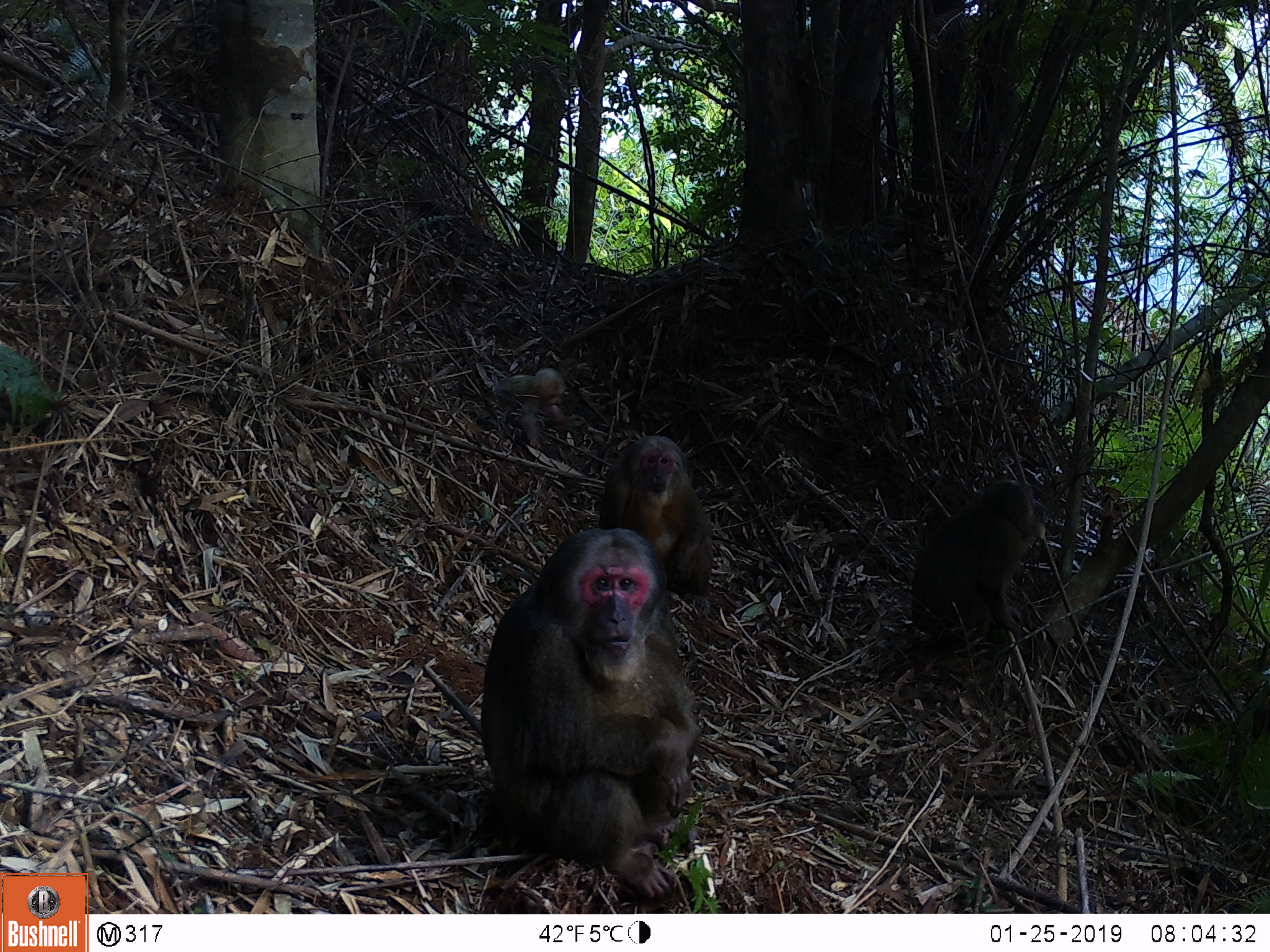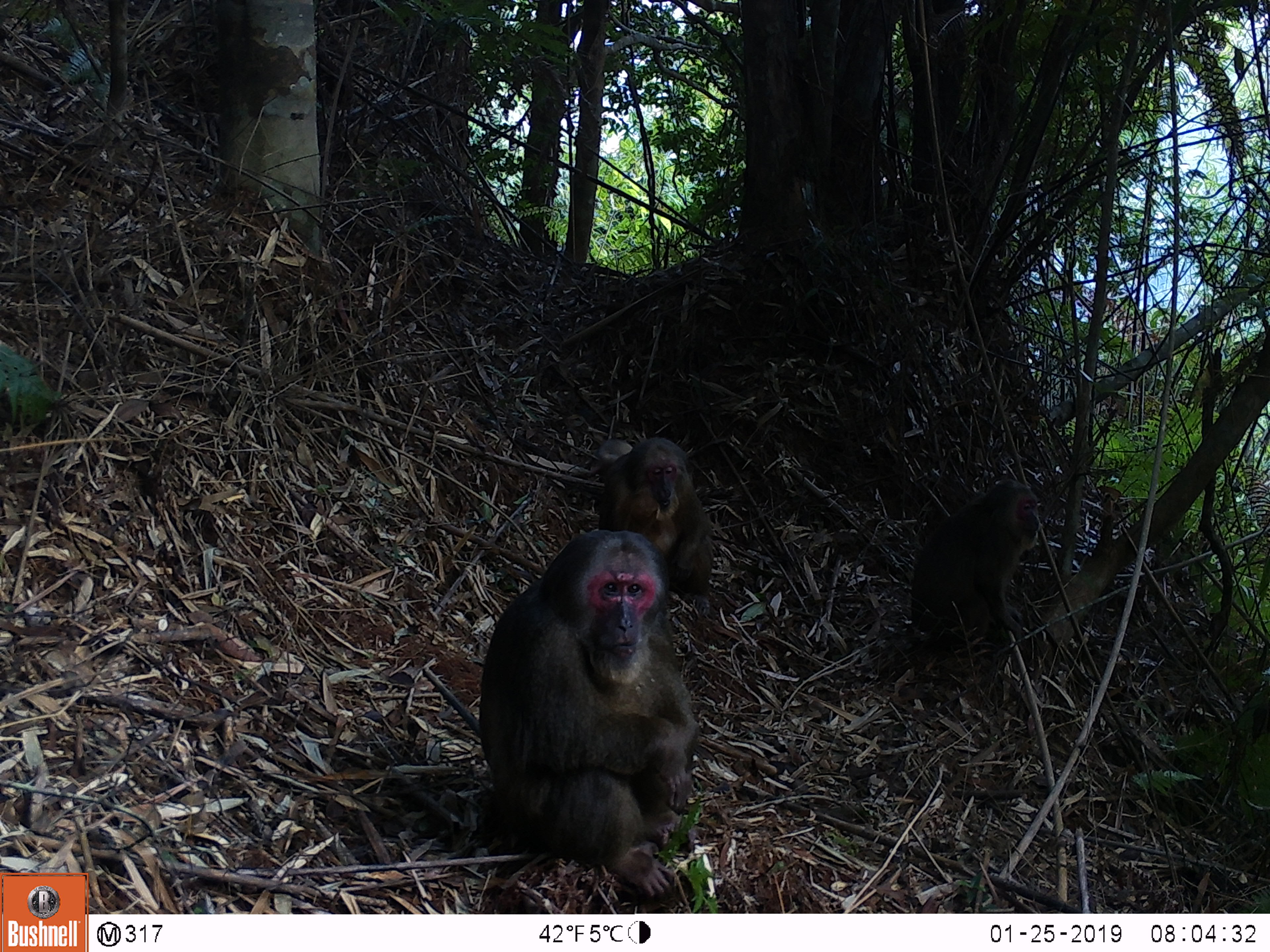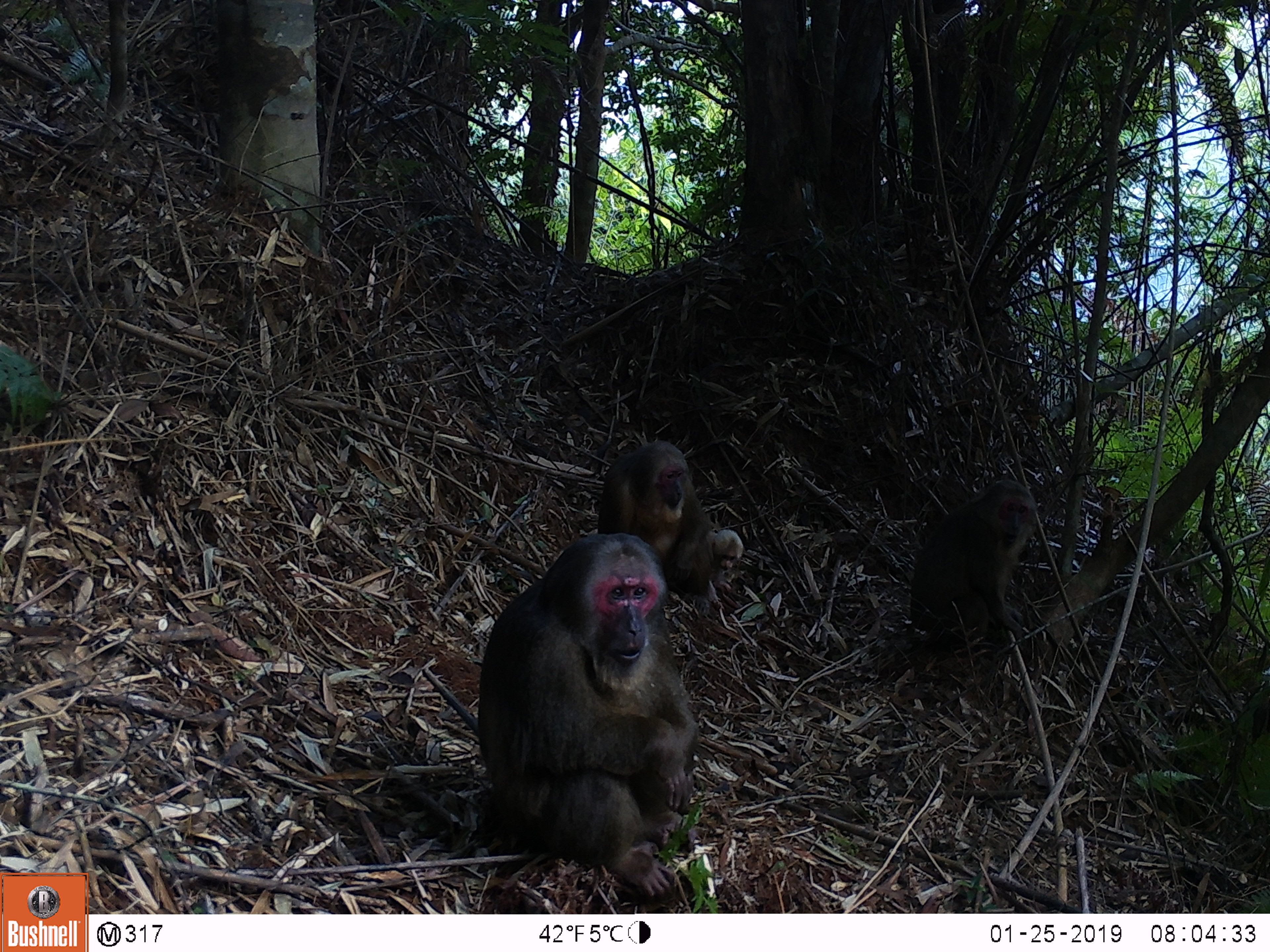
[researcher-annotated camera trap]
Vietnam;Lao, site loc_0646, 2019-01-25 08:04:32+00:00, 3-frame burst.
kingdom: Animalia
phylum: Chordata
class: Mammalia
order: Primates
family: Cercopithecidae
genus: Macaca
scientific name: Macaca arctoides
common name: stump-tailed macaque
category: stump tailed macaque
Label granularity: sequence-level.